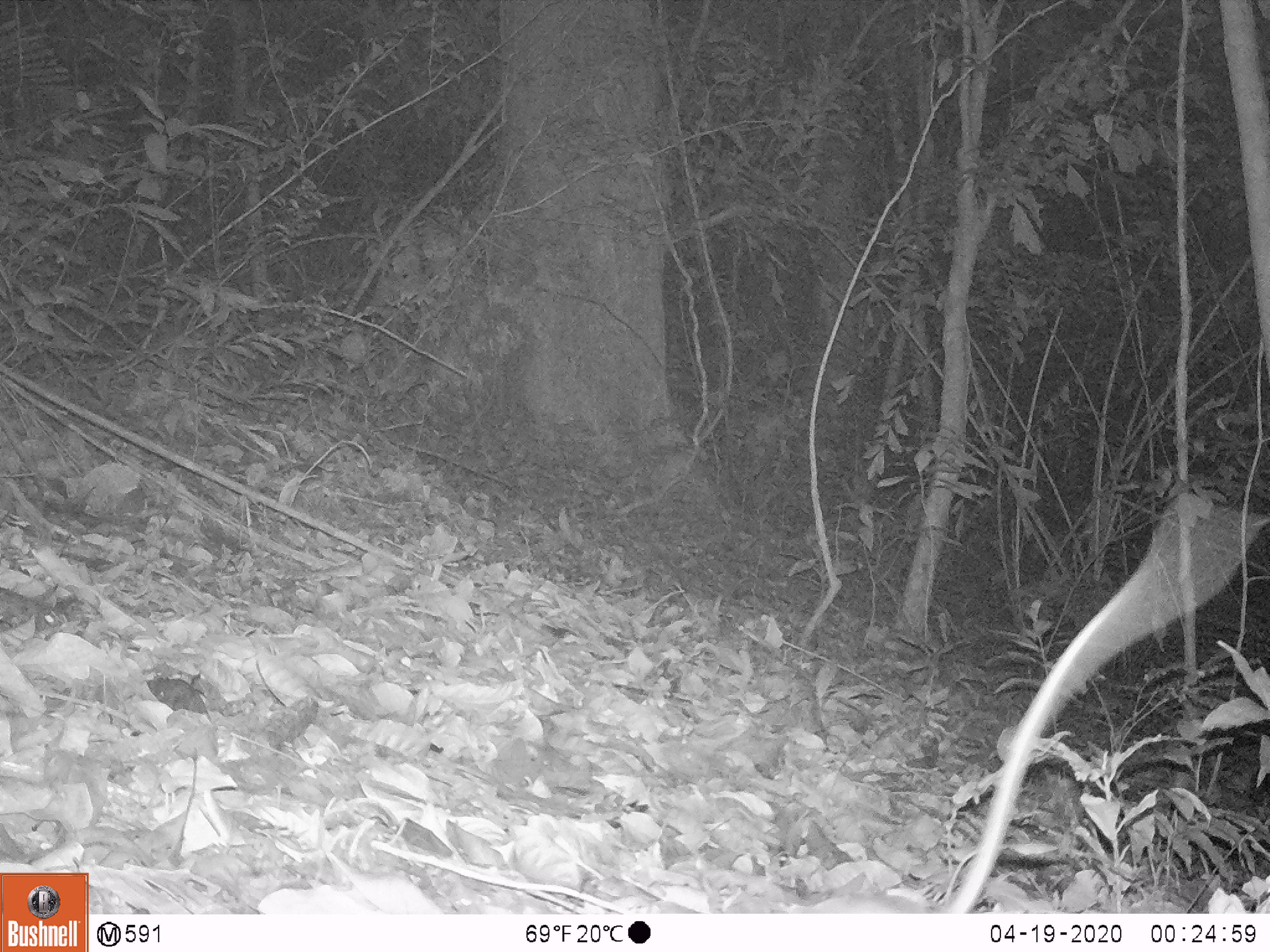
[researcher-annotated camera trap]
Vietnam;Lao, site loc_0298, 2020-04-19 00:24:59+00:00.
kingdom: Animalia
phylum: Chordata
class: Mammalia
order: Rodentia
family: Muridae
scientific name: Muridae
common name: old-world mice and rats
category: unidentified murid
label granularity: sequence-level